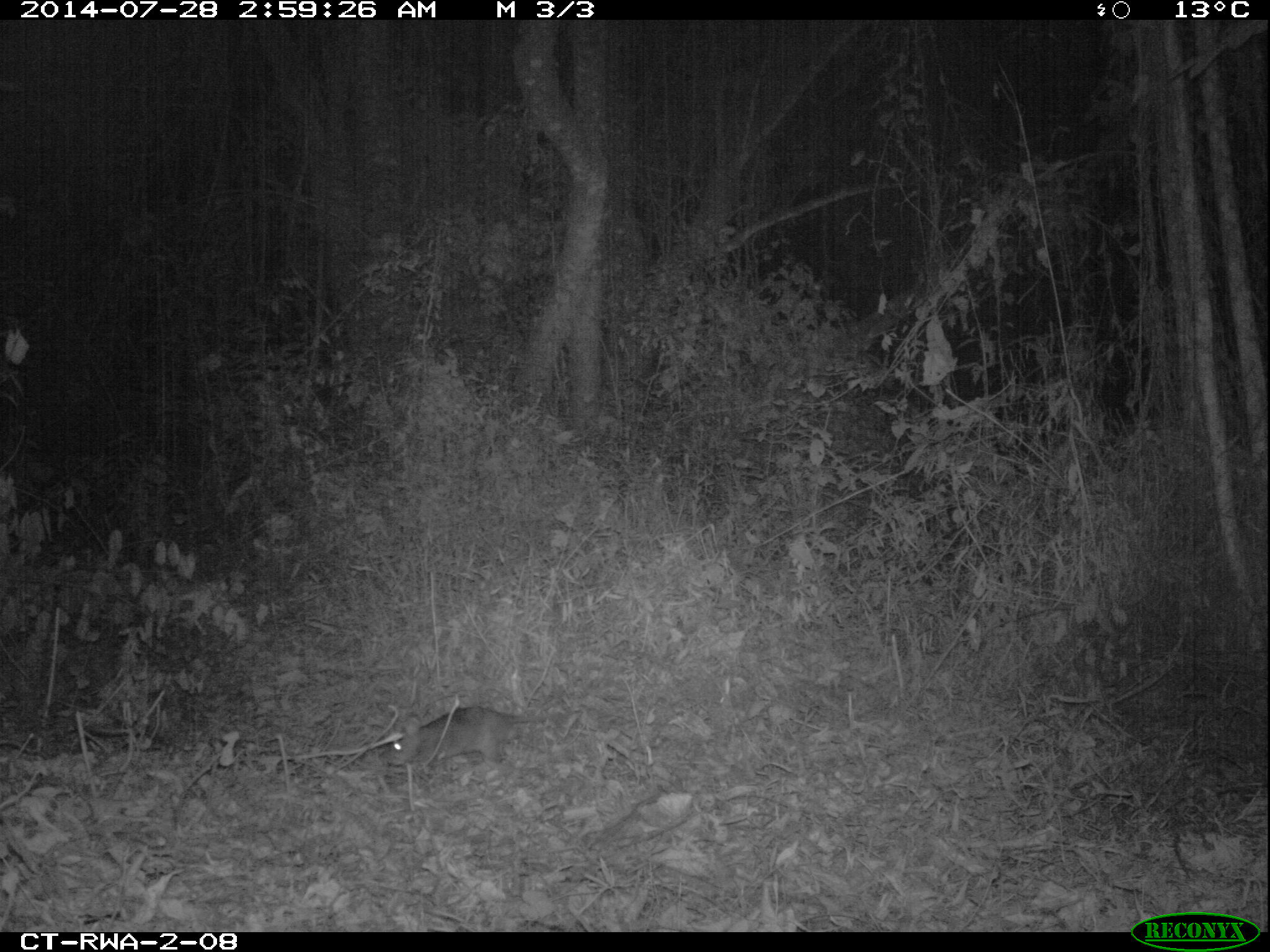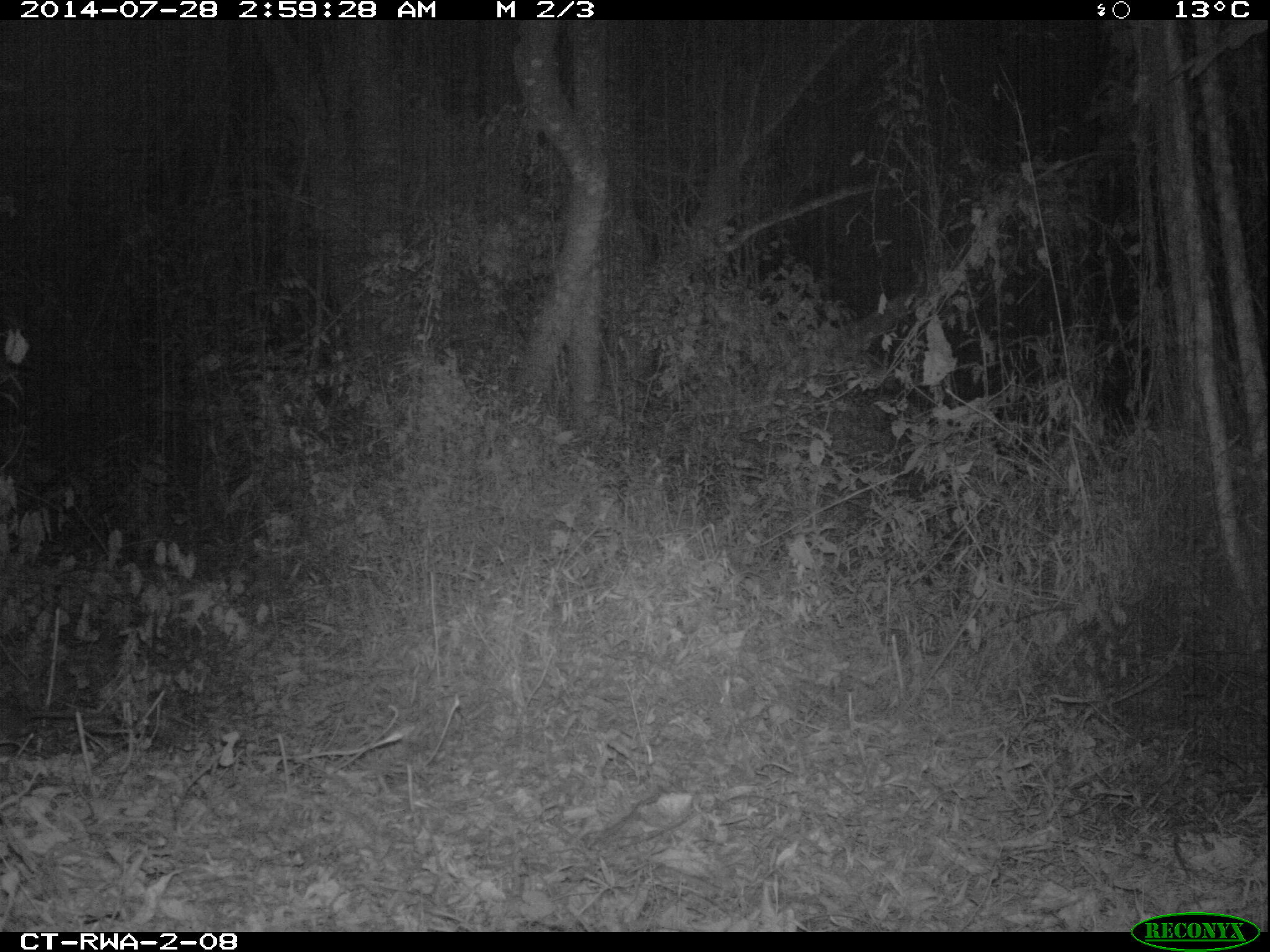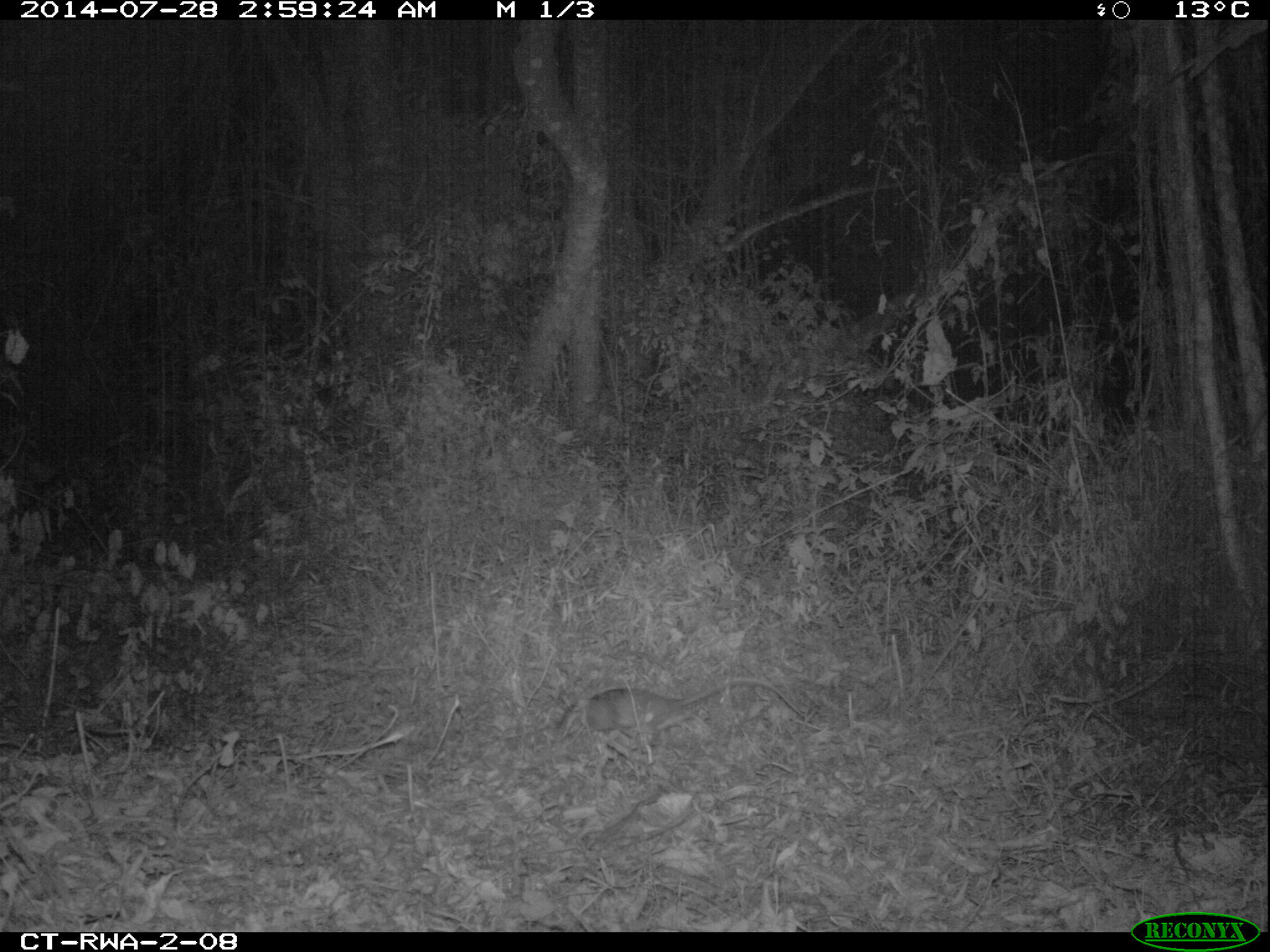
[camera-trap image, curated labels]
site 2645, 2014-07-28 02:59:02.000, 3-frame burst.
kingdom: Animalia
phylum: Chordata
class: Mammalia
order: Rodentia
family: Nesomyidae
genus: Cricetomys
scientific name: Cricetomys gambianus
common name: african giant pouched rat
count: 1